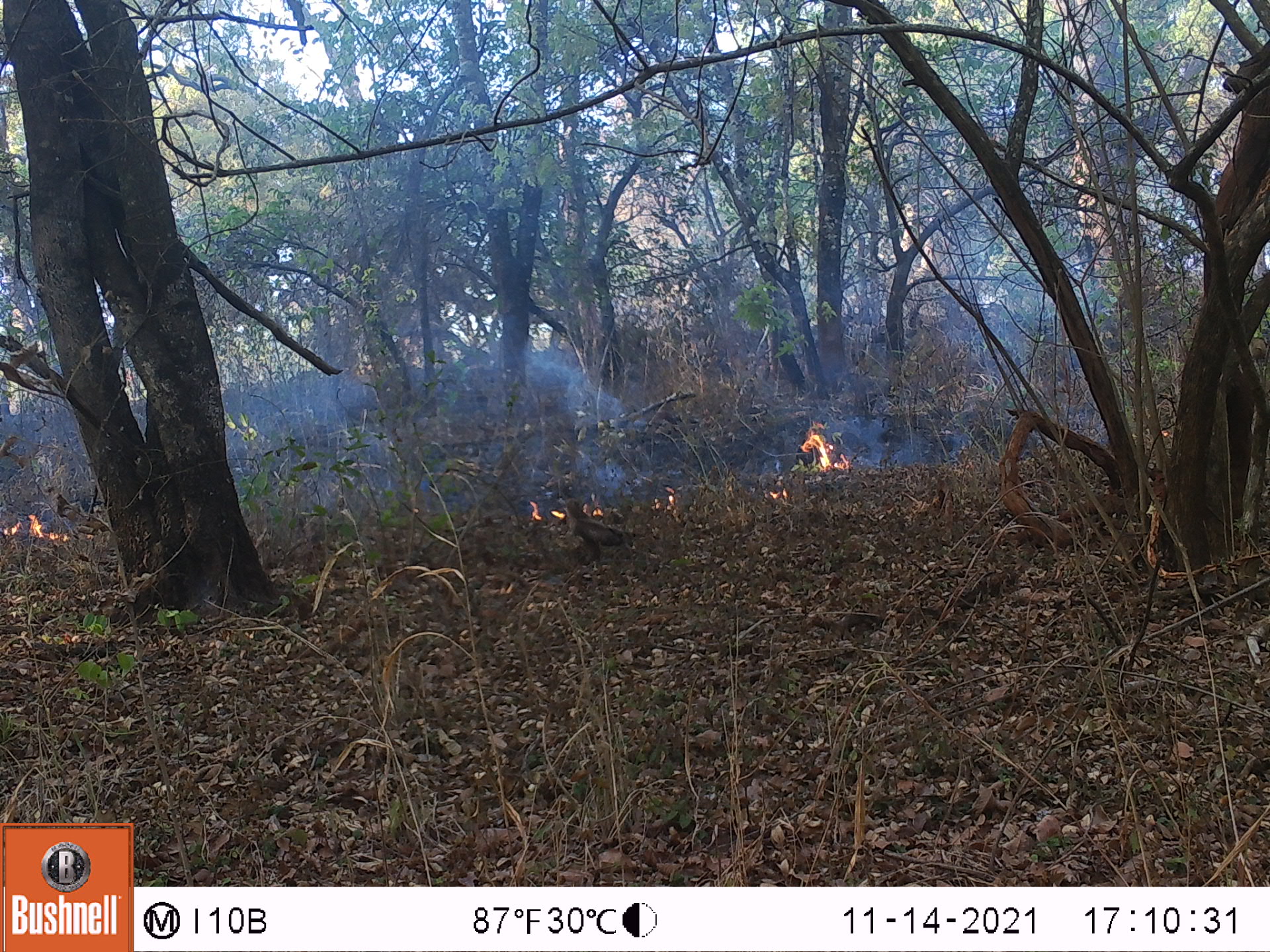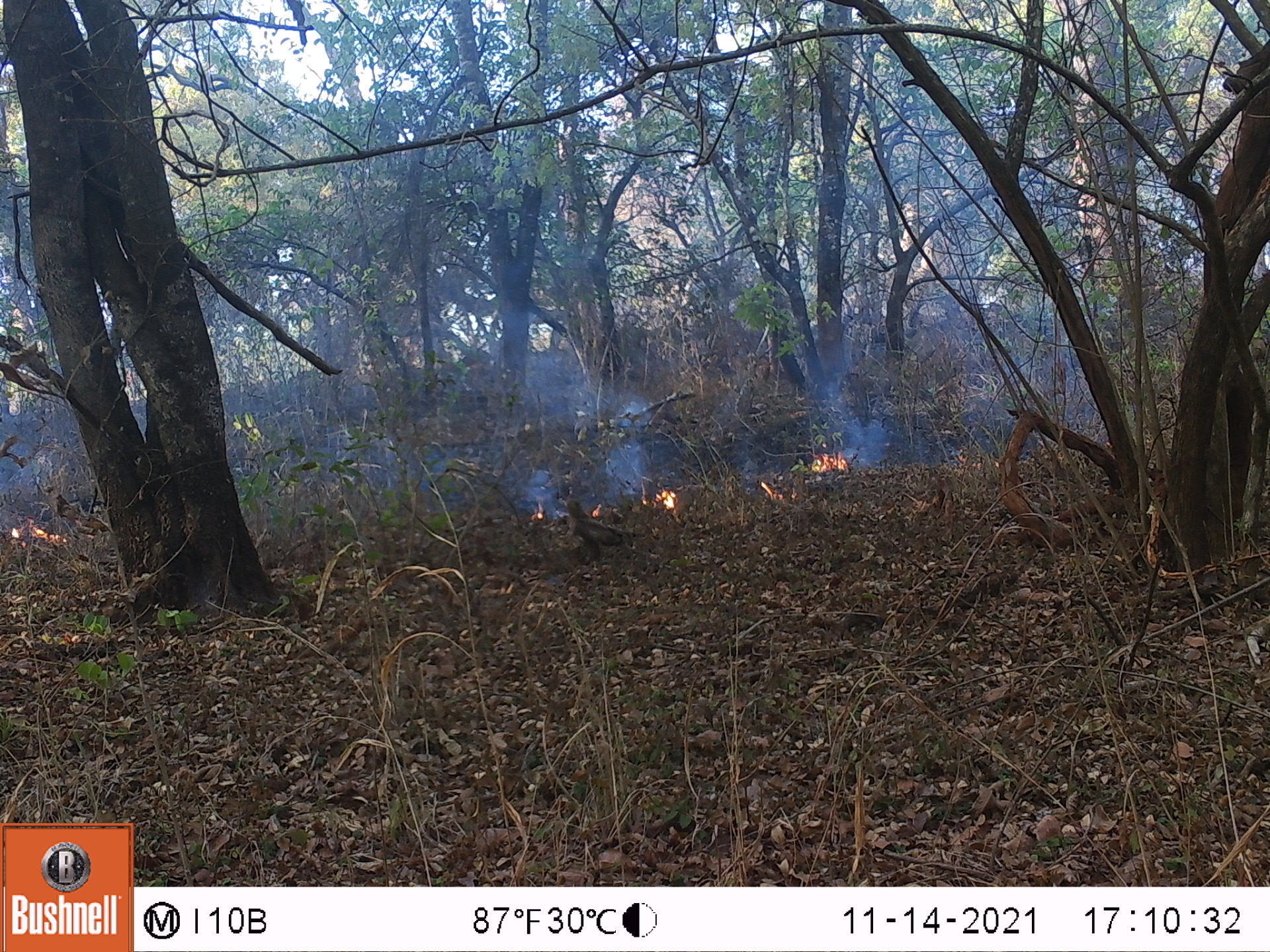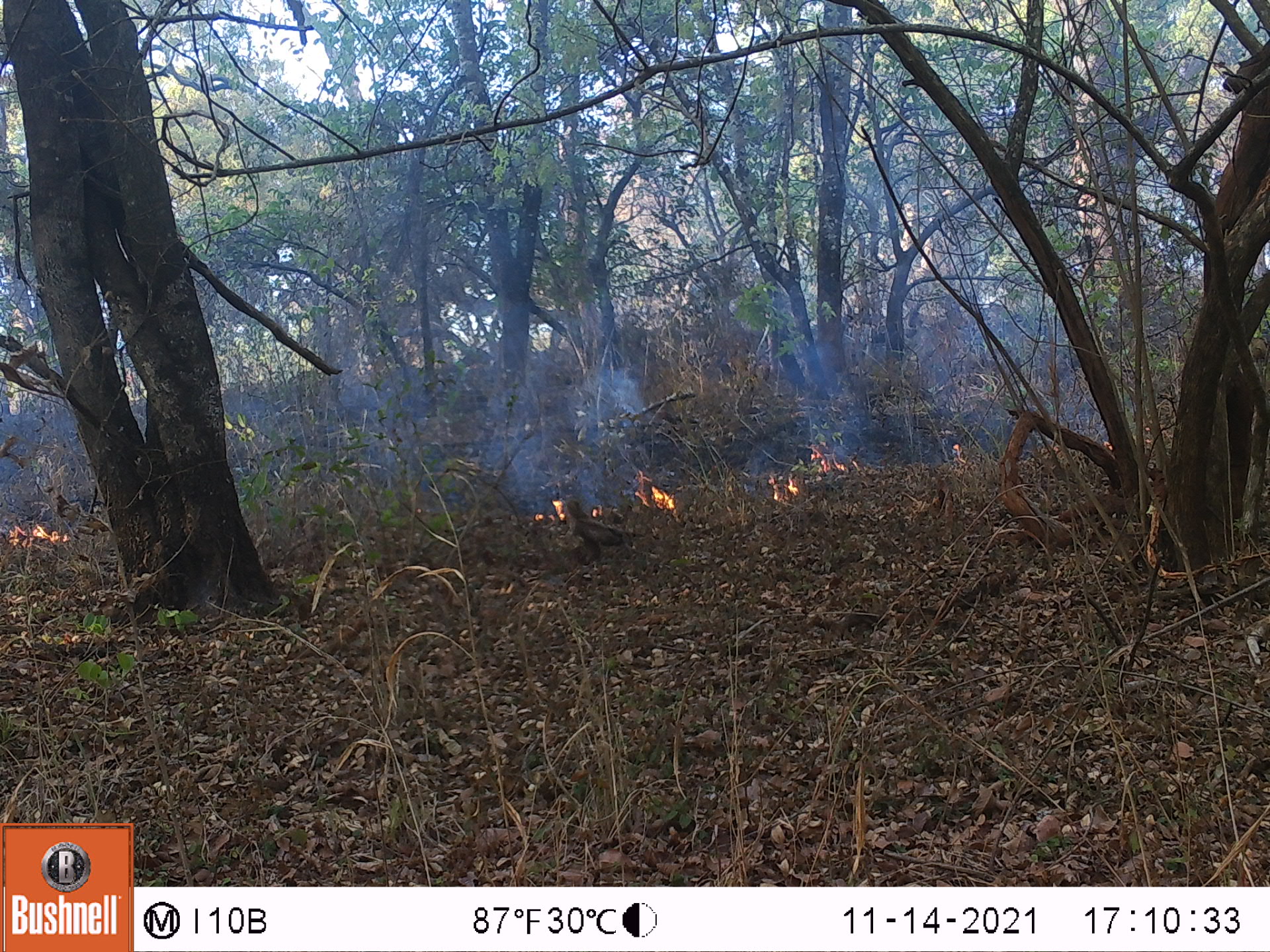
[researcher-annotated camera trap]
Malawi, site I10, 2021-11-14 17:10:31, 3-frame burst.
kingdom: Animalia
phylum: Chordata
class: Aves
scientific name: Aves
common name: bird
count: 1